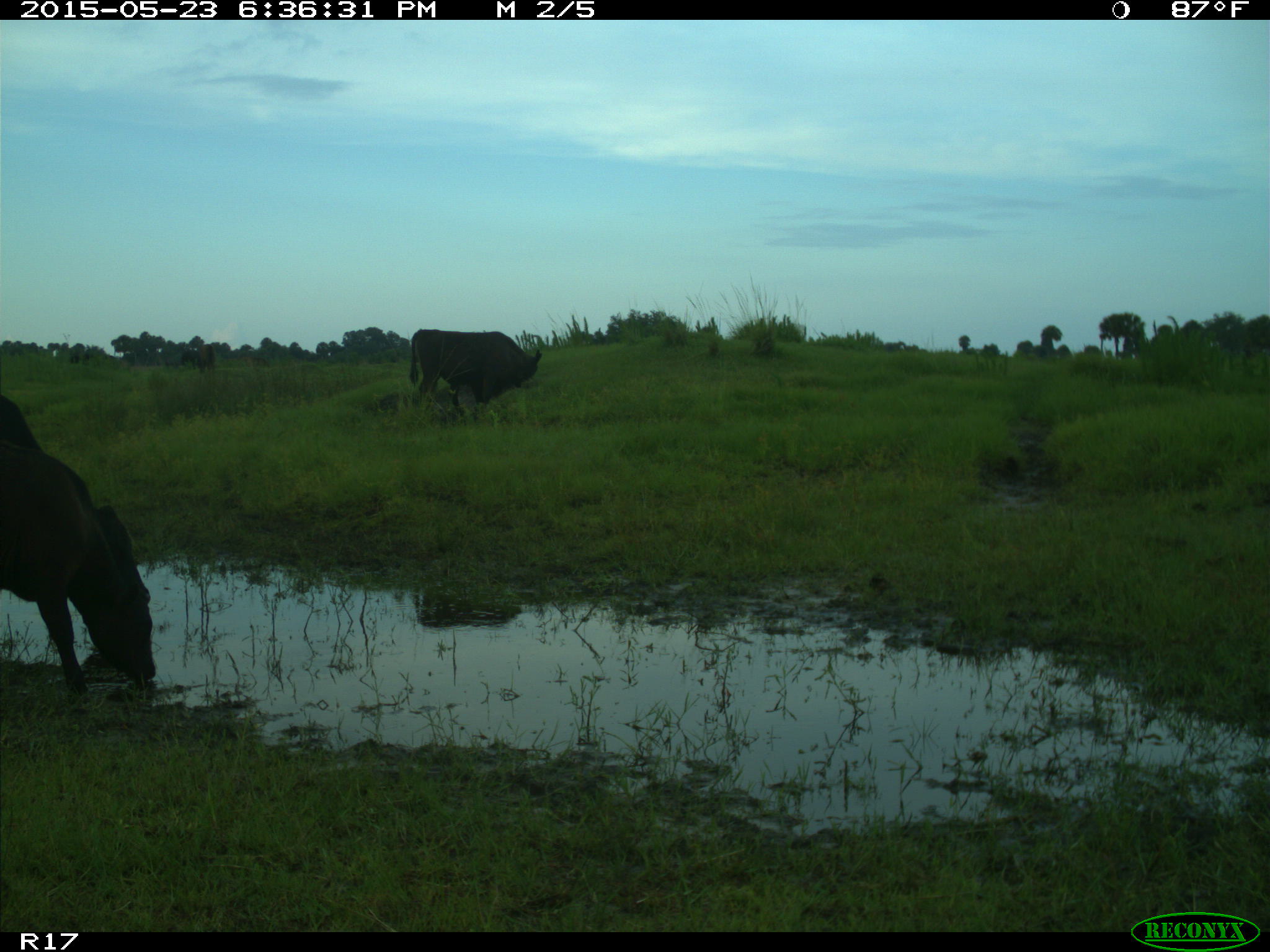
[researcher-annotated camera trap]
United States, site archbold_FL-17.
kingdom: Animalia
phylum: Chordata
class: Mammalia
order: Artiodactyla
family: Bovidae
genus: Bos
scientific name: Bos taurus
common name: domestic cow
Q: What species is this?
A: Bos taurus (domestic cow).